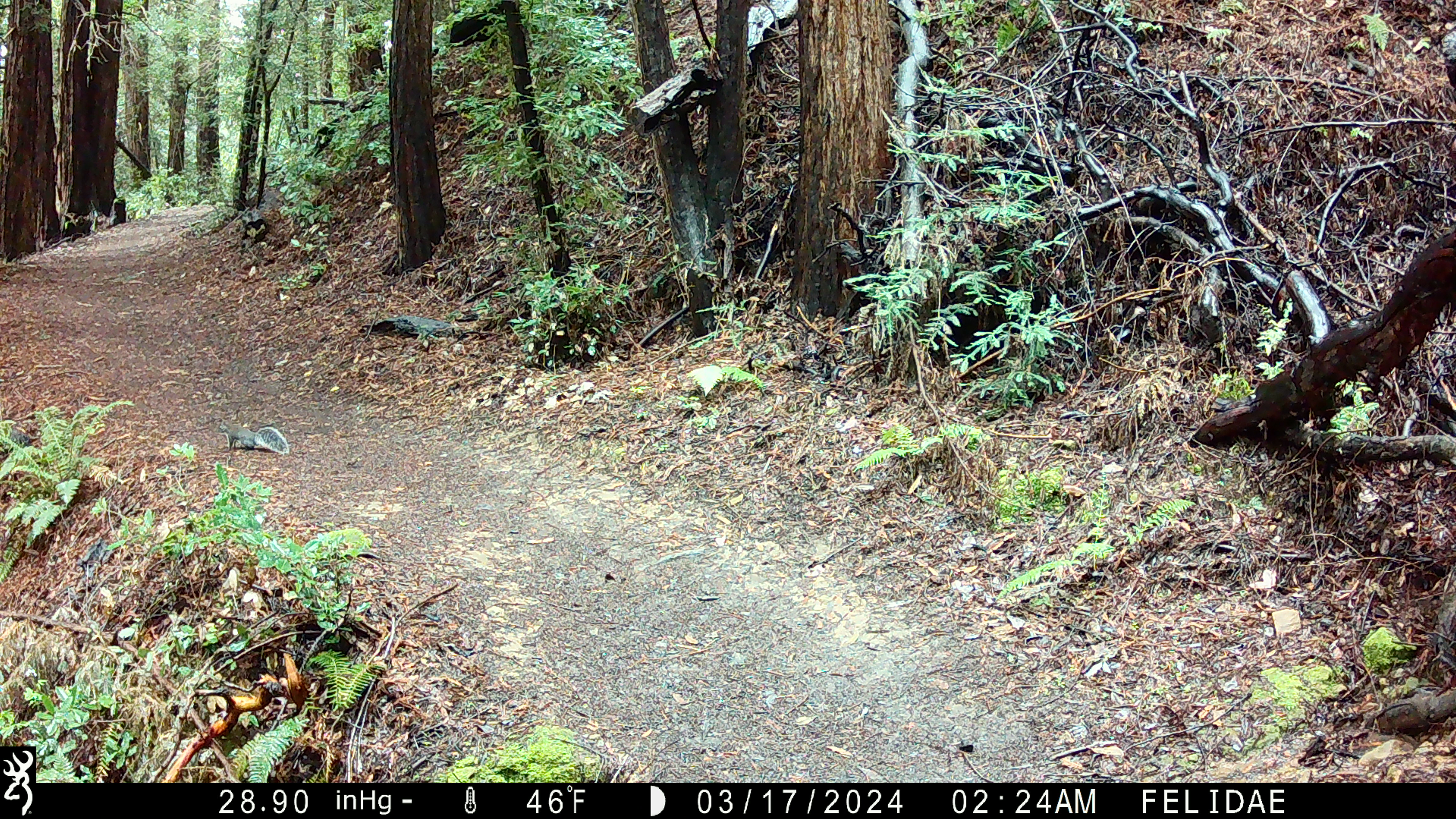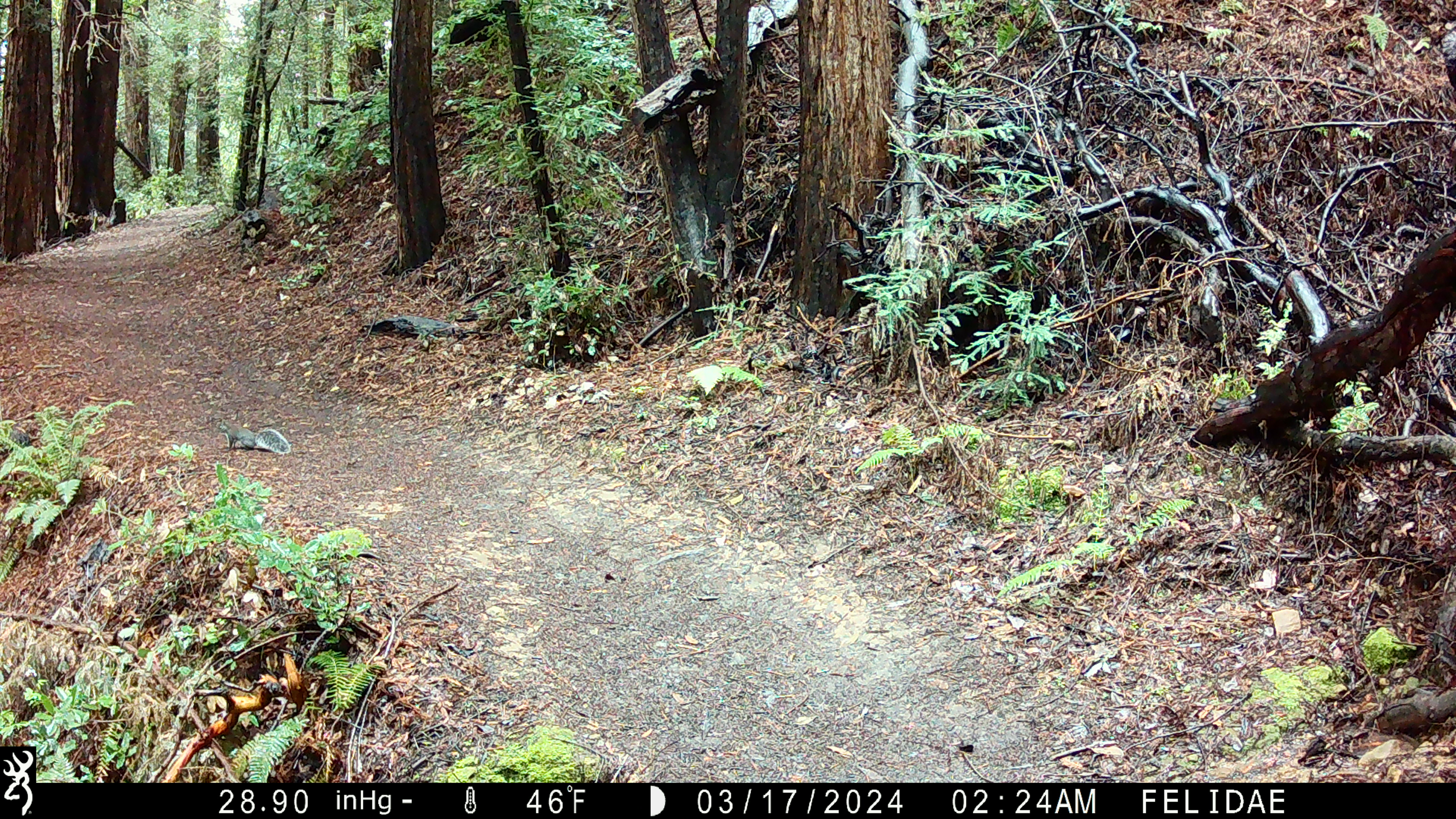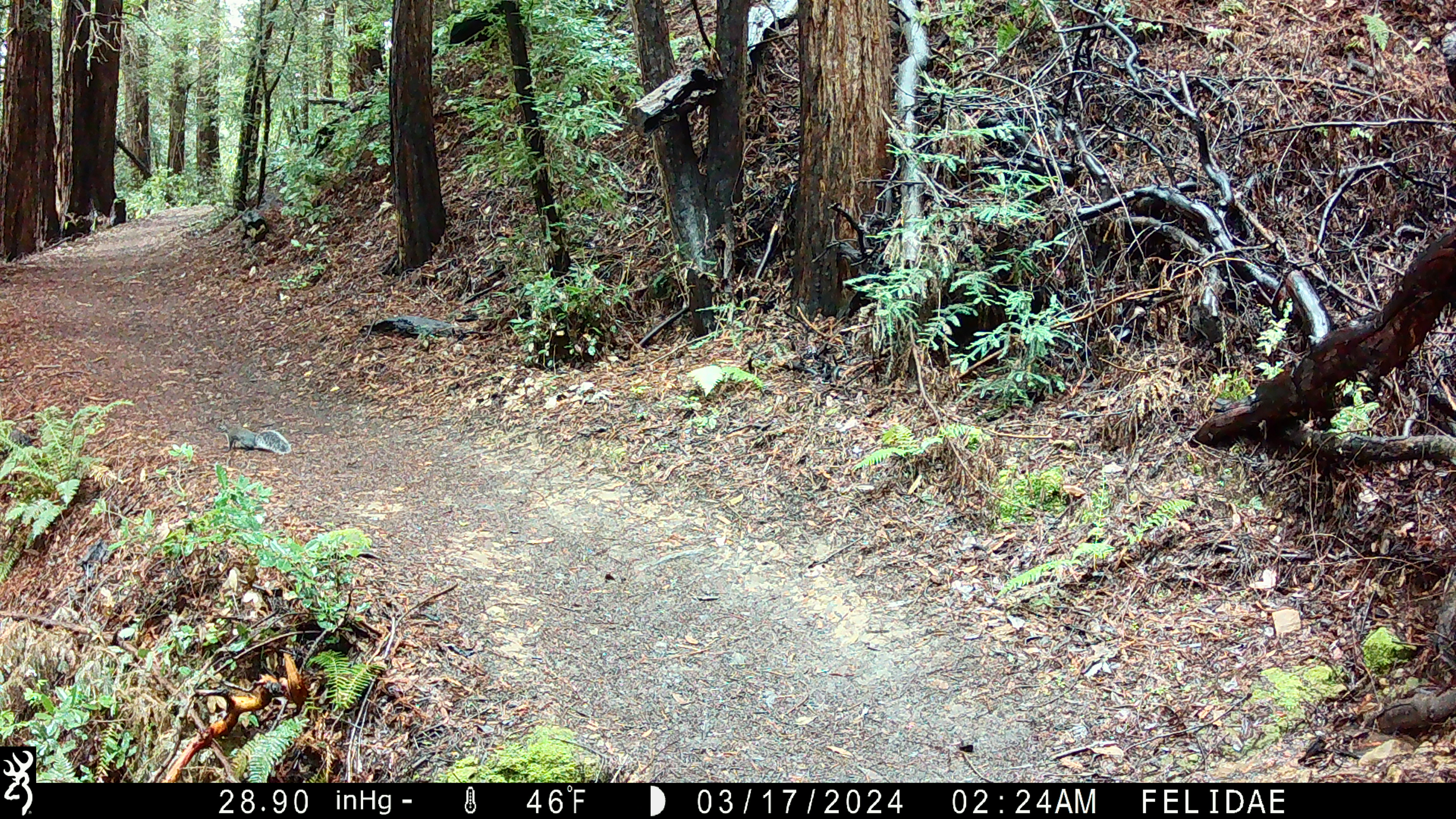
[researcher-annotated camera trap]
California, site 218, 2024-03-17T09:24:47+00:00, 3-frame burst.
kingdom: Animalia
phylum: Chordata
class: Mammalia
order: Rodentia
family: Sciuridae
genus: Sciurus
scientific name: Sciurus griseus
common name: western gray squirrel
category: western grey squirrel